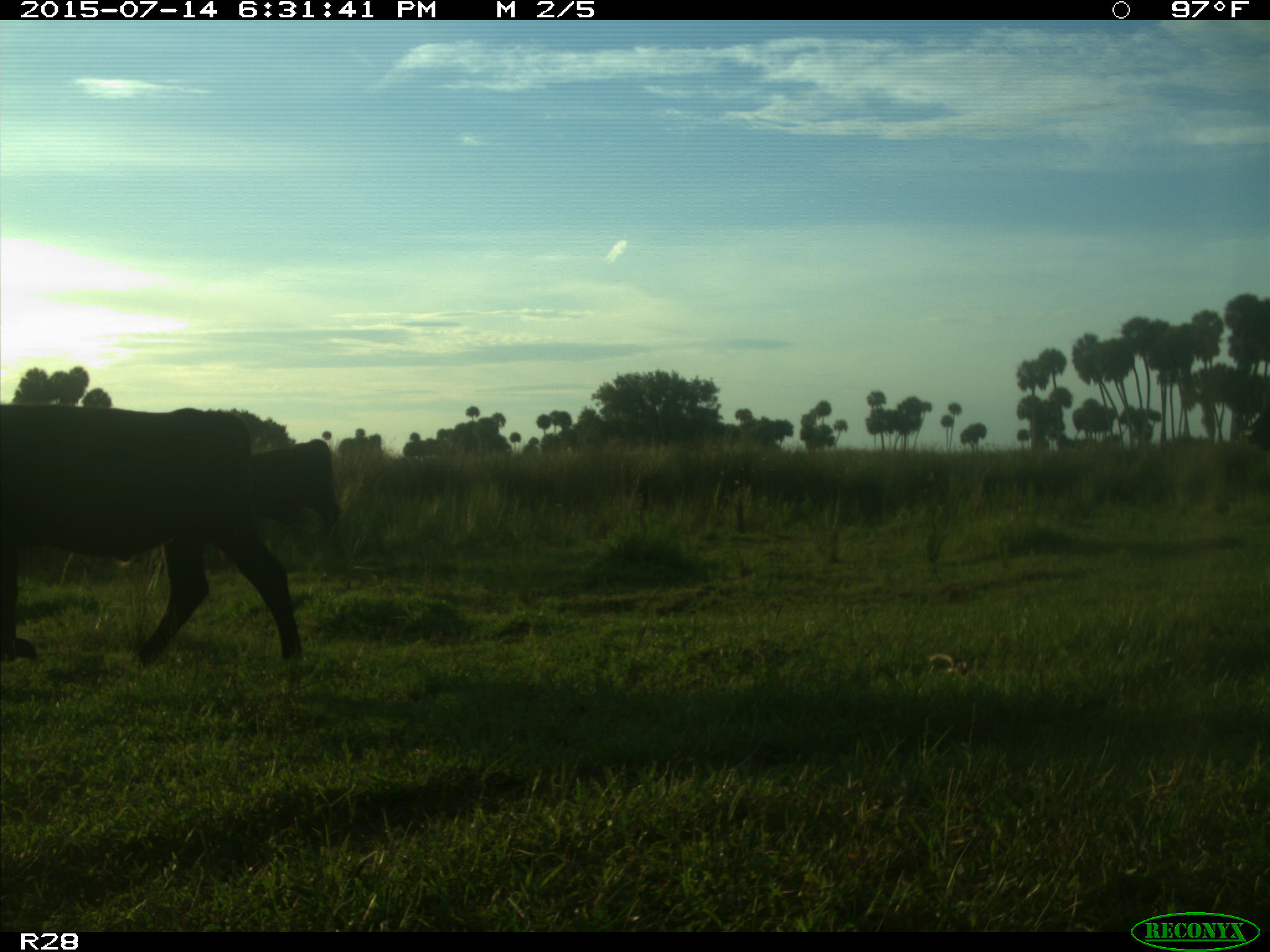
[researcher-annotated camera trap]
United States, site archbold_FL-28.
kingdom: Animalia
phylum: Chordata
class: Mammalia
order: Artiodactyla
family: Bovidae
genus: Bos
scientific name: Bos taurus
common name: domestic cow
Bos taurus (domestic cow).